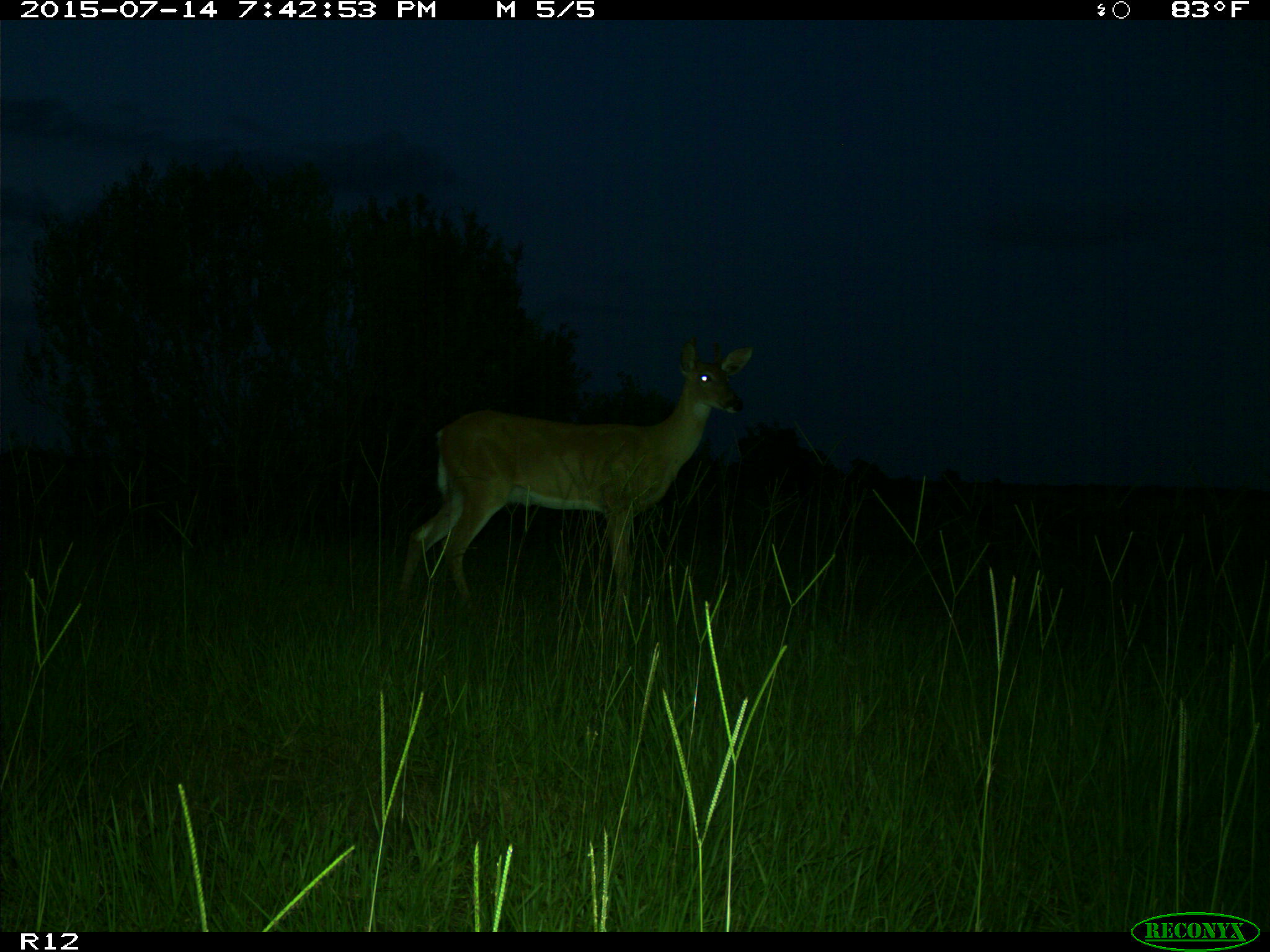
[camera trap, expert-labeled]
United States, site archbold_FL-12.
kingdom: Animalia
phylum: Chordata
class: Mammalia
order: Artiodactyla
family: Cervidae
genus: Odocoileus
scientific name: Odocoileus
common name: deer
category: unidentified deer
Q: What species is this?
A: Unidentified deer (deer) (Odocoileus).